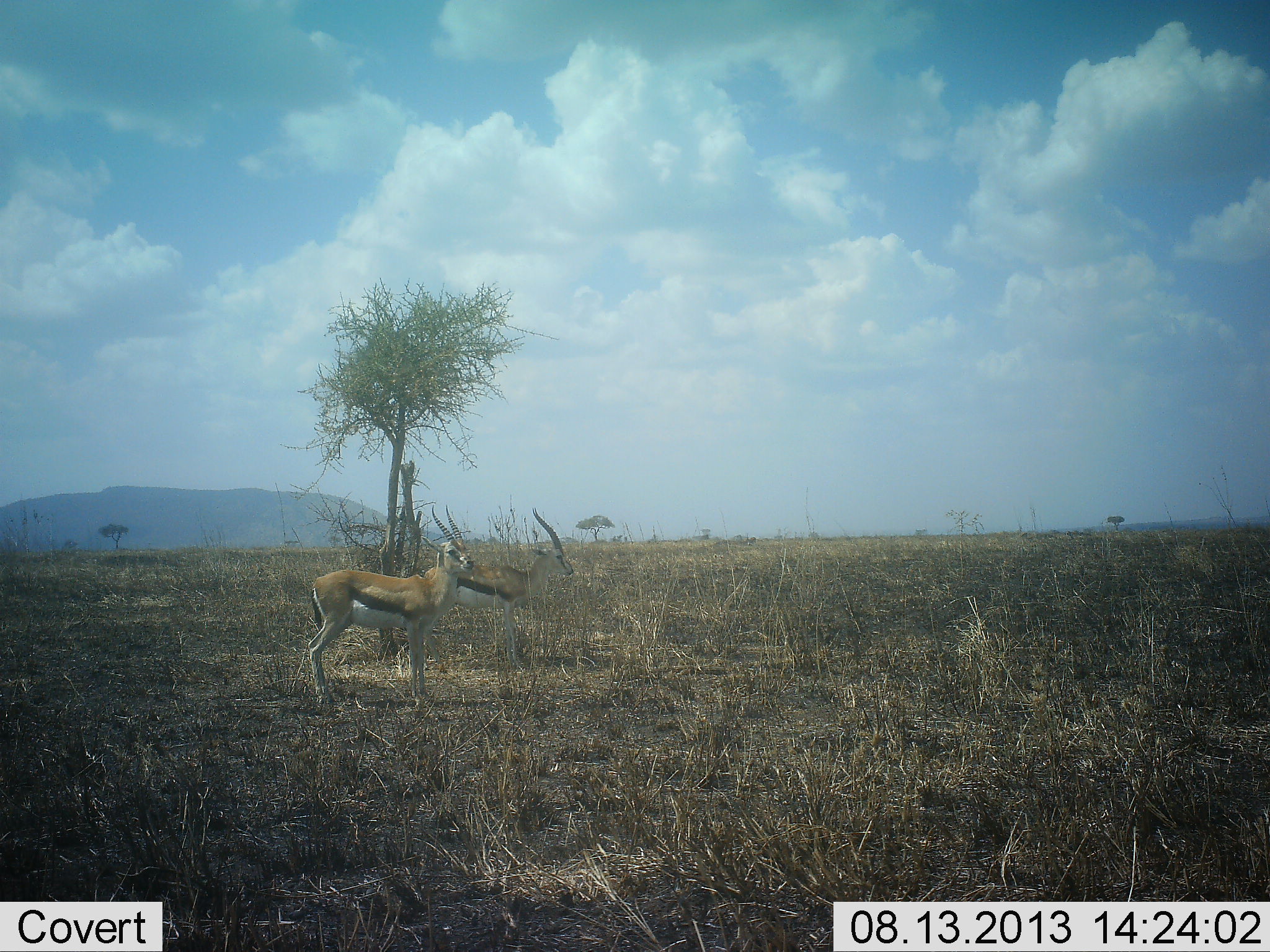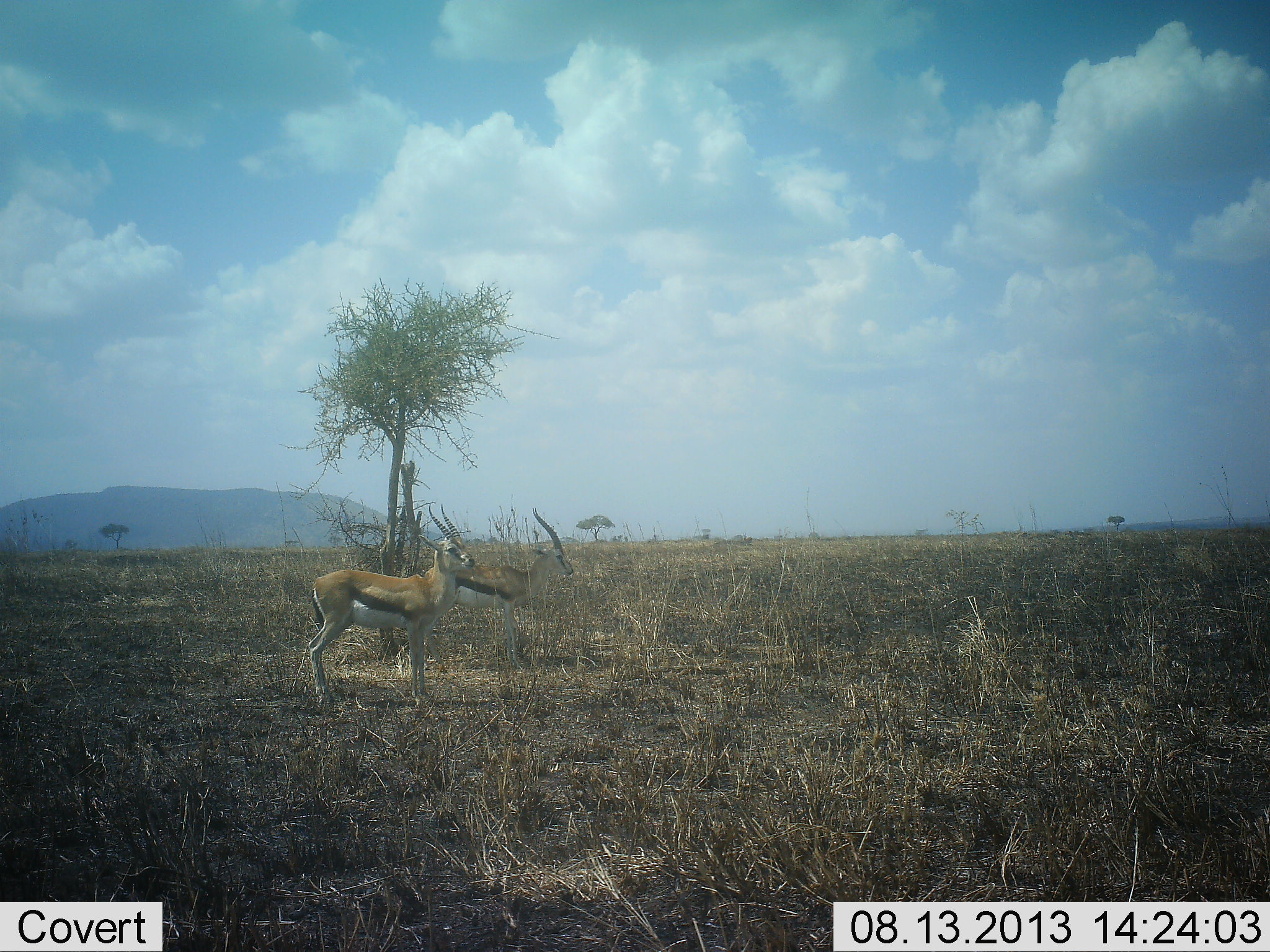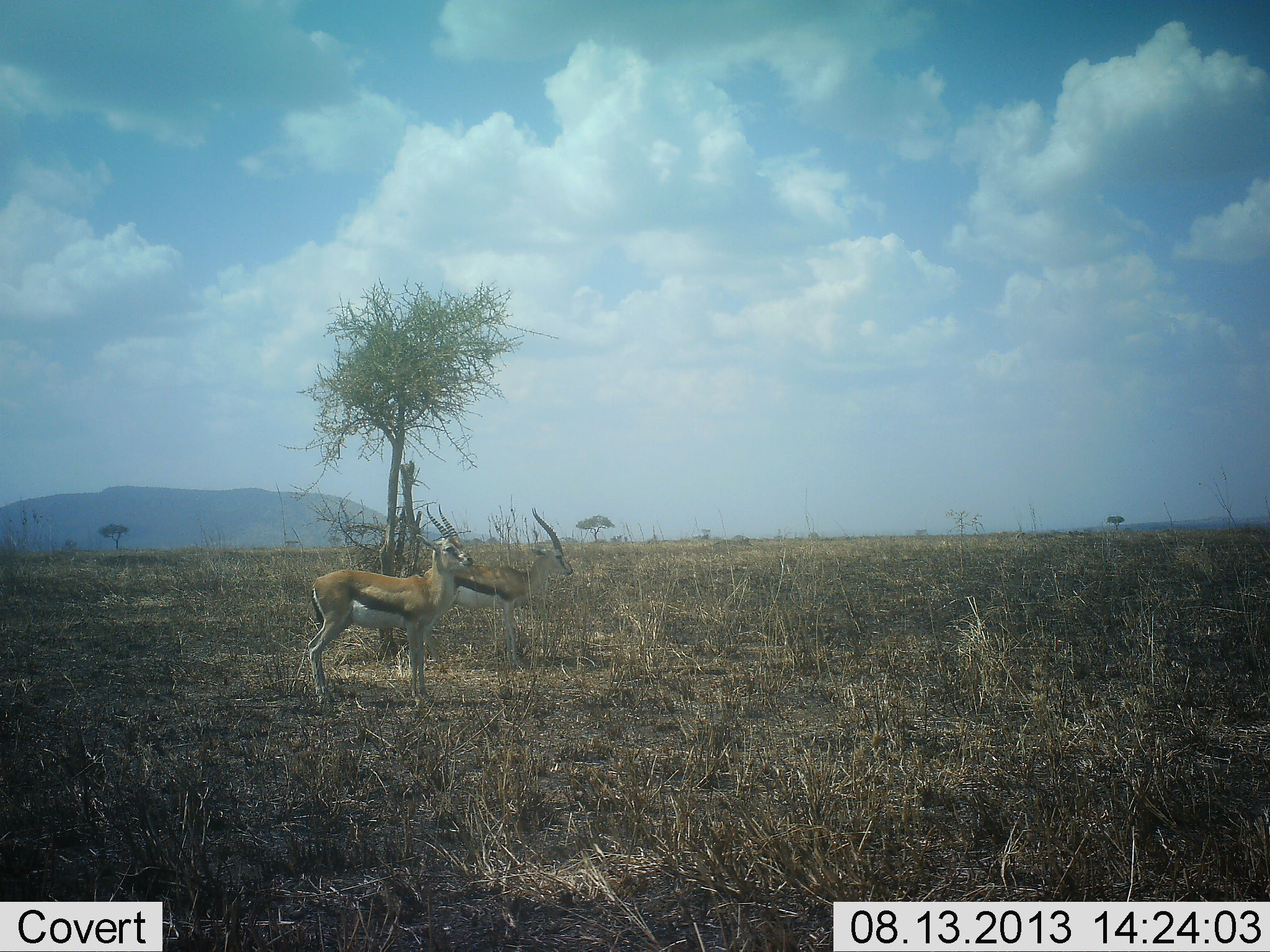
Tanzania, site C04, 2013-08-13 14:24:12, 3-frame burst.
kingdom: Animalia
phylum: Chordata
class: Mammalia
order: Artiodactyla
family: Bovidae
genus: Eudorcas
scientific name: Eudorcas thomsonii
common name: thomson's gazelle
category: gazellethomsons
Gazellethomsons (thomson's gazelle) (Eudorcas thomsonii), count 2. Behavior (volunteer vote fractions): standing 100%, resting 0%, moving 0%, interacting 0%. Young present (vote fraction): 0%. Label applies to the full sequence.